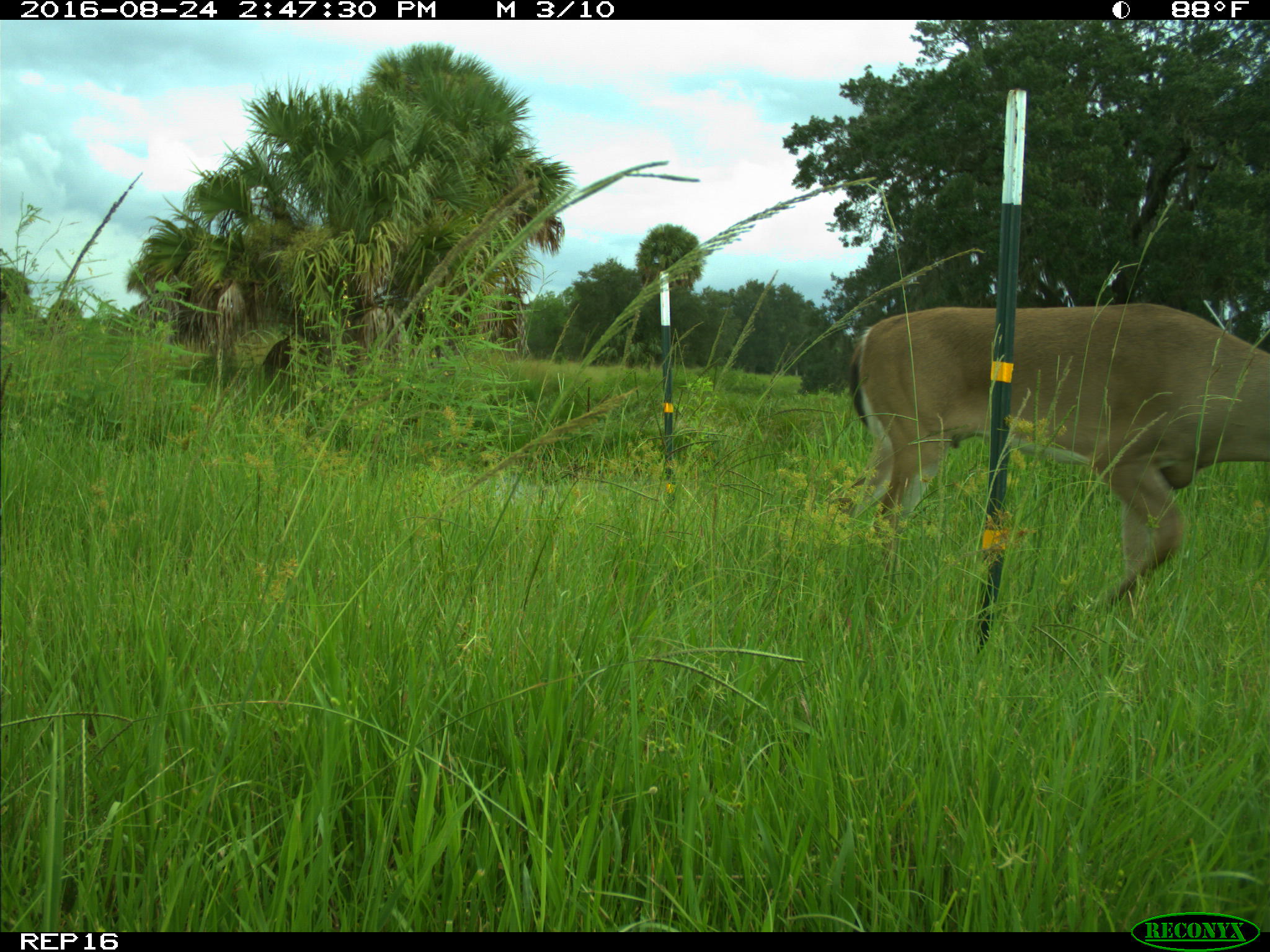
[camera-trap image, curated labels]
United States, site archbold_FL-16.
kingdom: Animalia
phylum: Chordata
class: Mammalia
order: Artiodactyla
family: Cervidae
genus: Odocoileus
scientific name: Odocoileus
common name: deer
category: unidentified deer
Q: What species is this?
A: Unidentified deer (deer) (Odocoileus).